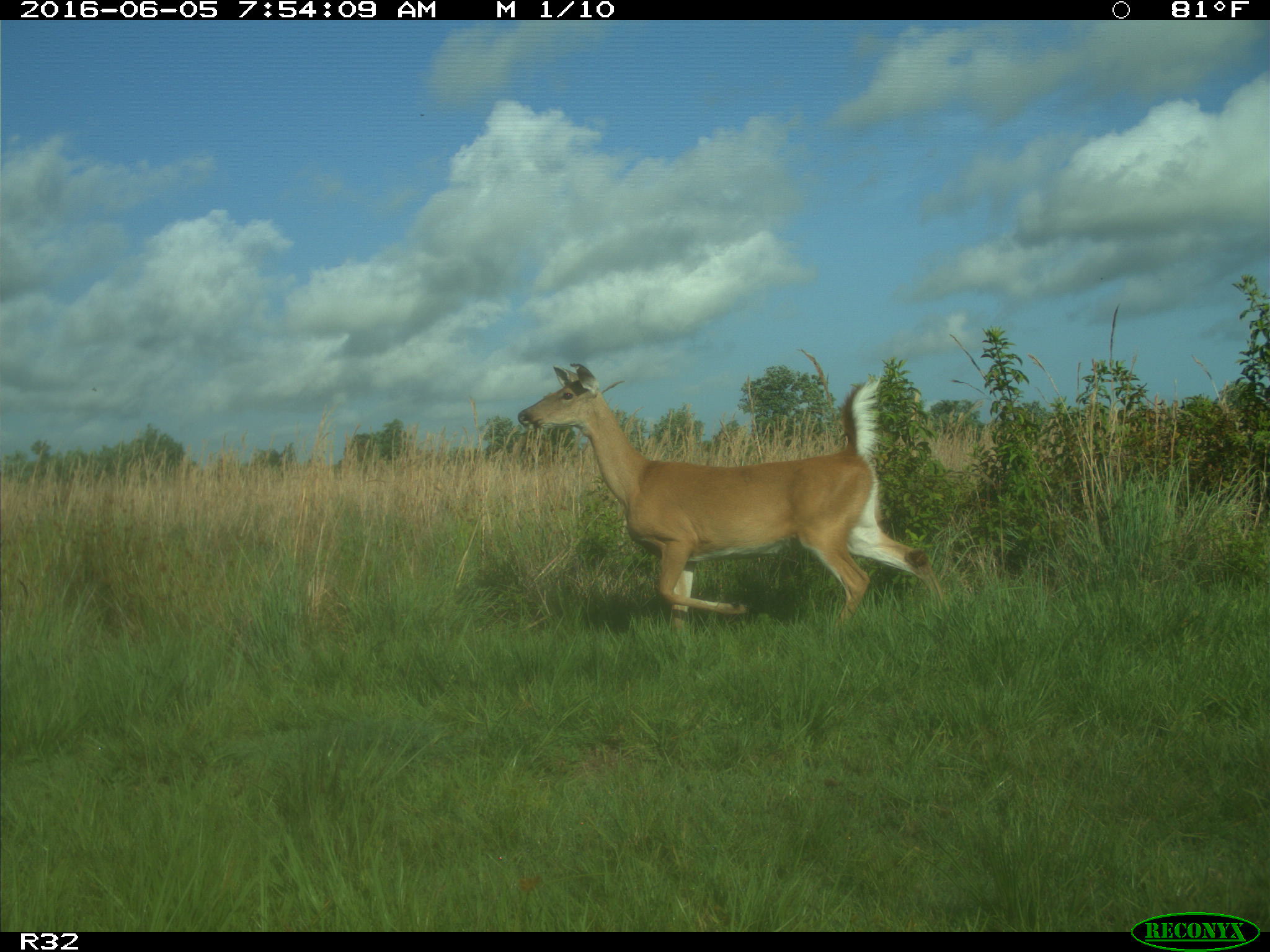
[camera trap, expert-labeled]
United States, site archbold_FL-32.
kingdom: Animalia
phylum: Chordata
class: Mammalia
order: Artiodactyla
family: Cervidae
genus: Odocoileus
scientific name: Odocoileus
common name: deer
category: unidentified deer